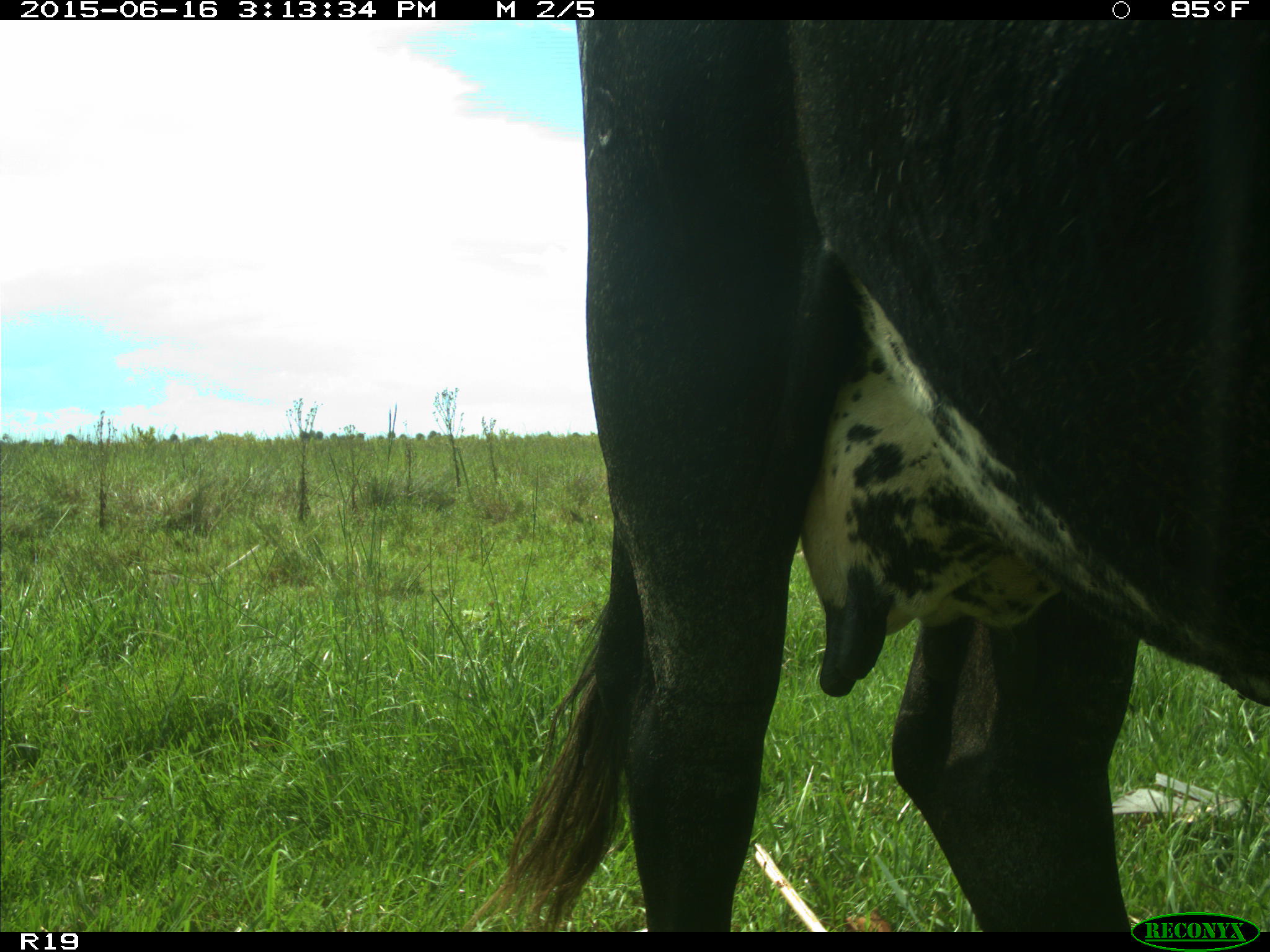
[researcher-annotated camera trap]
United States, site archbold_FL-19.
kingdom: Animalia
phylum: Chordata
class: Mammalia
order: Artiodactyla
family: Bovidae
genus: Bos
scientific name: Bos taurus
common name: domestic cow